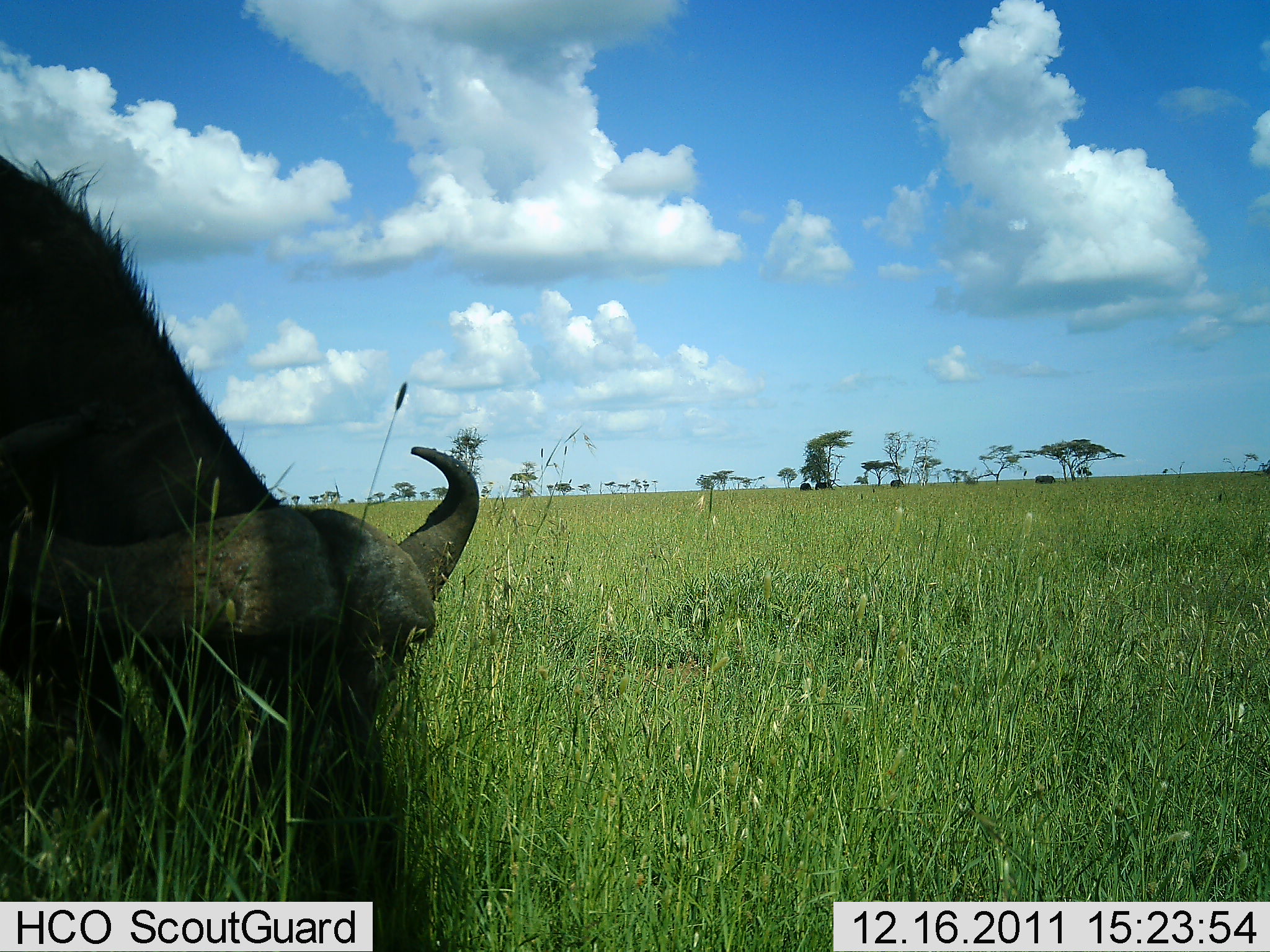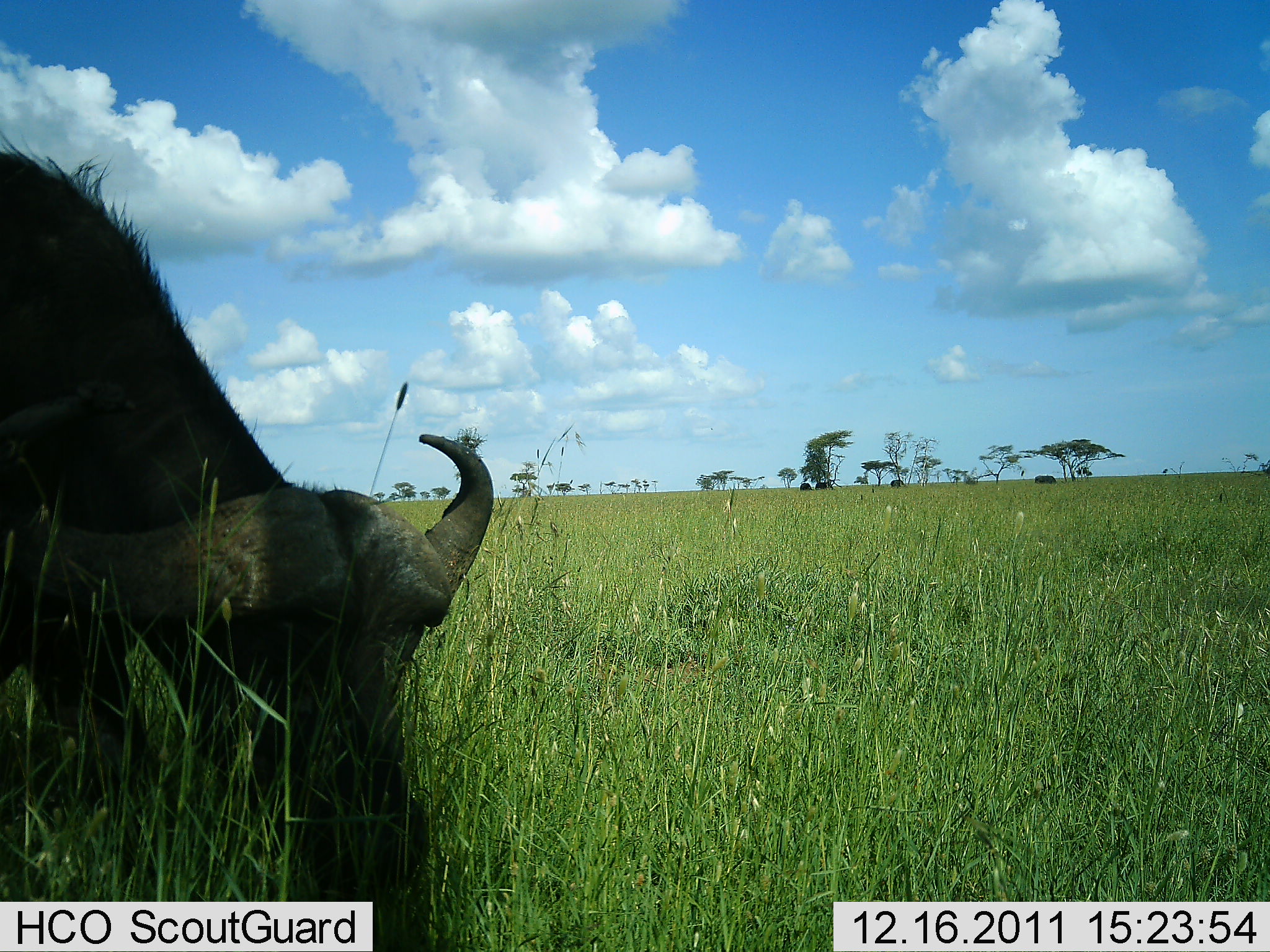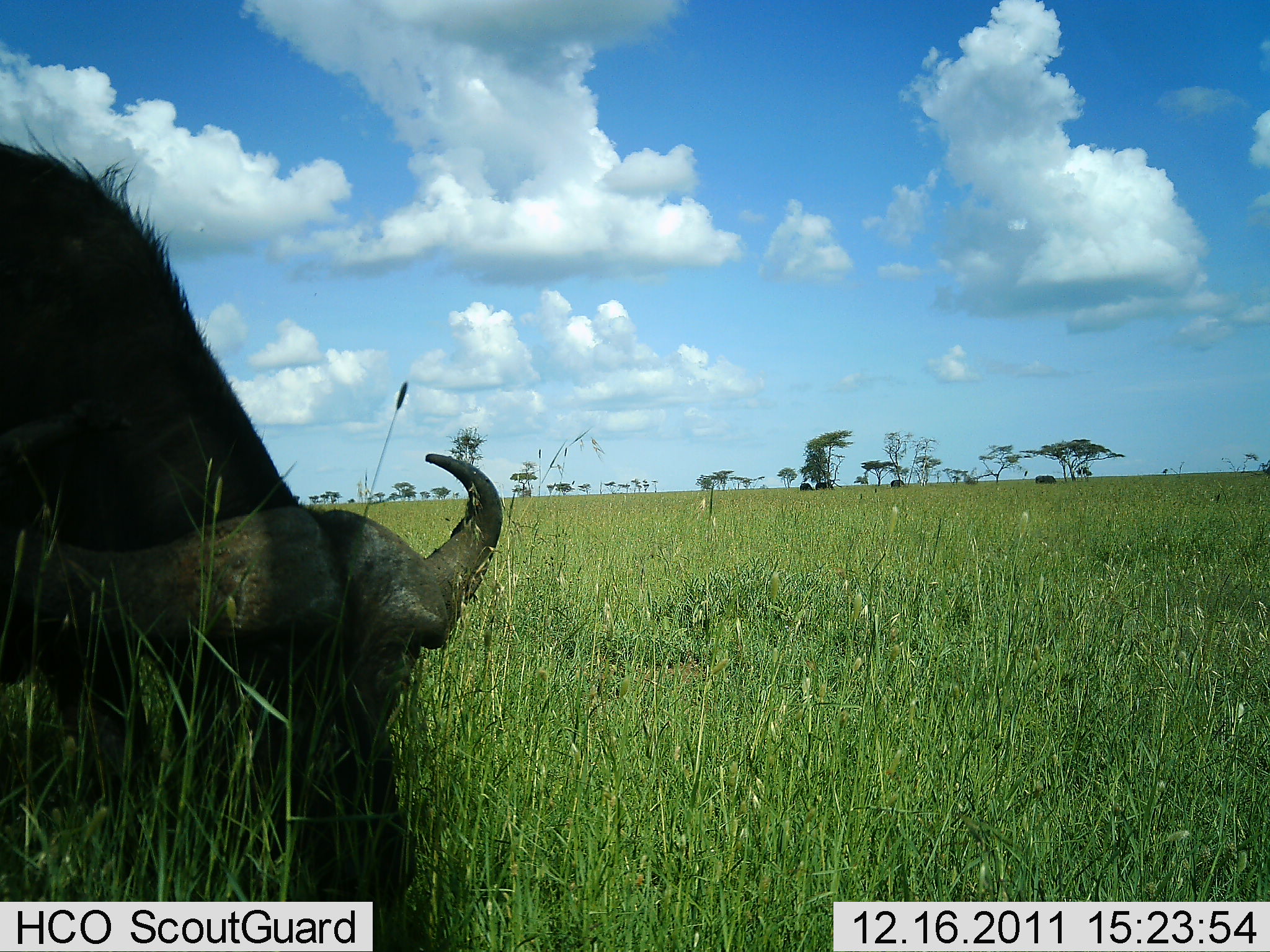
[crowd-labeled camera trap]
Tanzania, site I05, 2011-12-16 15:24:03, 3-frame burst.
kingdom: Animalia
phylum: Chordata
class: Mammalia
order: Artiodactyla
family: Bovidae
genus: Syncerus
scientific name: Syncerus caffer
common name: cape buffalo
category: buffalo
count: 1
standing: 25%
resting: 0%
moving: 0%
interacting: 0%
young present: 0%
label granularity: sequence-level